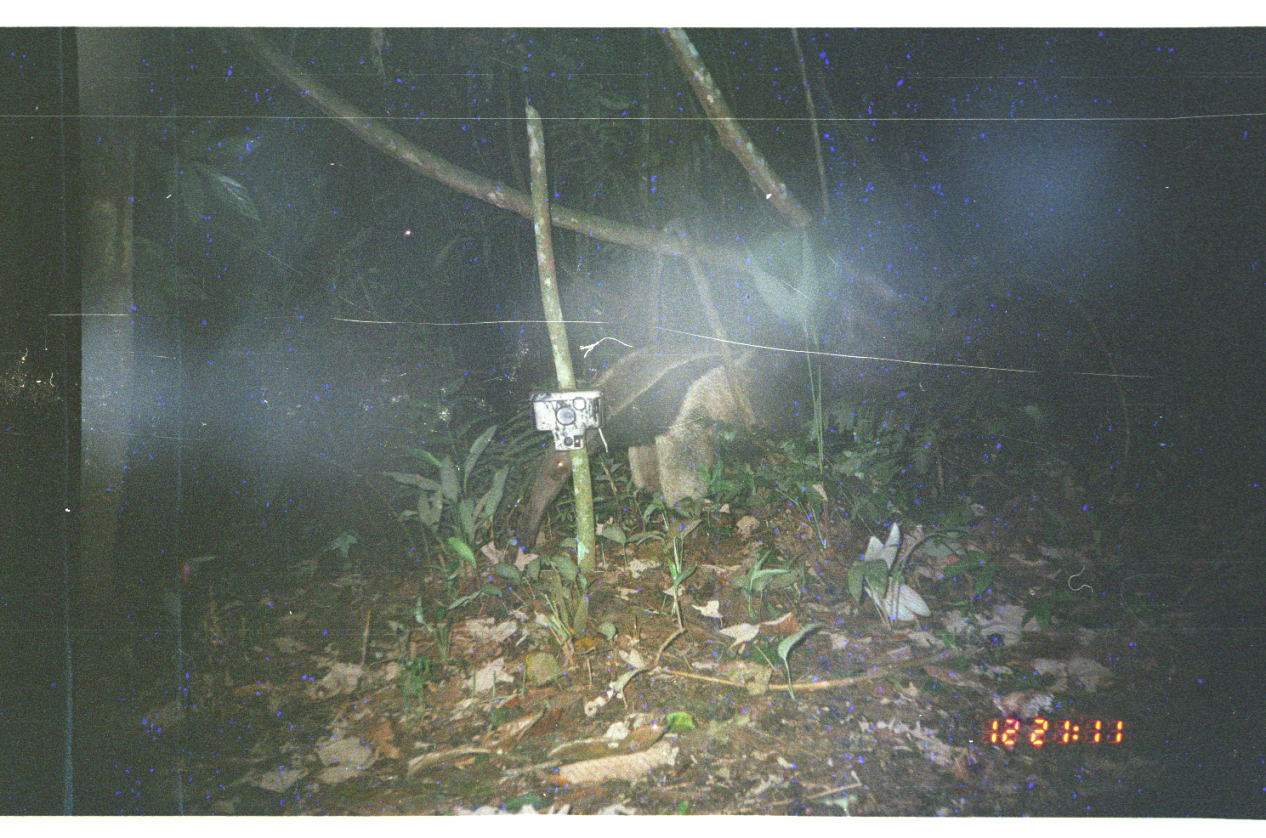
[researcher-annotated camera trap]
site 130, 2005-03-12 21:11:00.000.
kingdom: Animalia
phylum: Chordata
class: Mammalia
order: Pilosa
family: Myrmecophagidae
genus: Myrmecophaga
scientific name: Myrmecophaga tridactyla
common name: giant anteater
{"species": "Myrmecophaga tridactyla (giant anteater)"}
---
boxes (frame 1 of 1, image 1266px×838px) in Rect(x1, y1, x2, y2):
myrmecophaga tridactyla: Rect(497, 328, 805, 579)